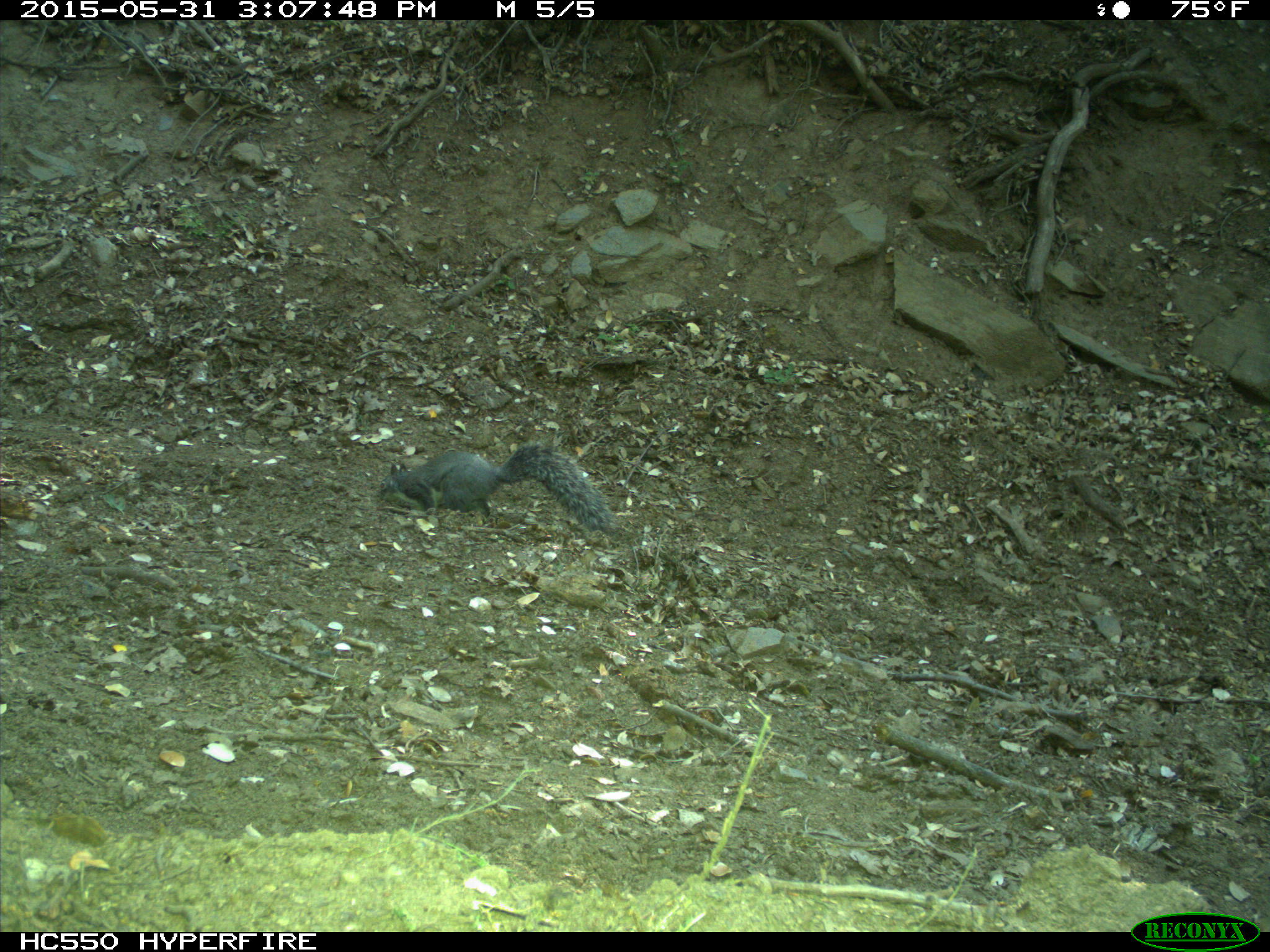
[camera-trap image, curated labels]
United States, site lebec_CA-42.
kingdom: Animalia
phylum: Chordata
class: Mammalia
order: Rodentia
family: Sciuridae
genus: Sciurus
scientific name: Sciurus carolinensis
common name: eastern gray squirrel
Sciurus carolinensis (eastern gray squirrel).